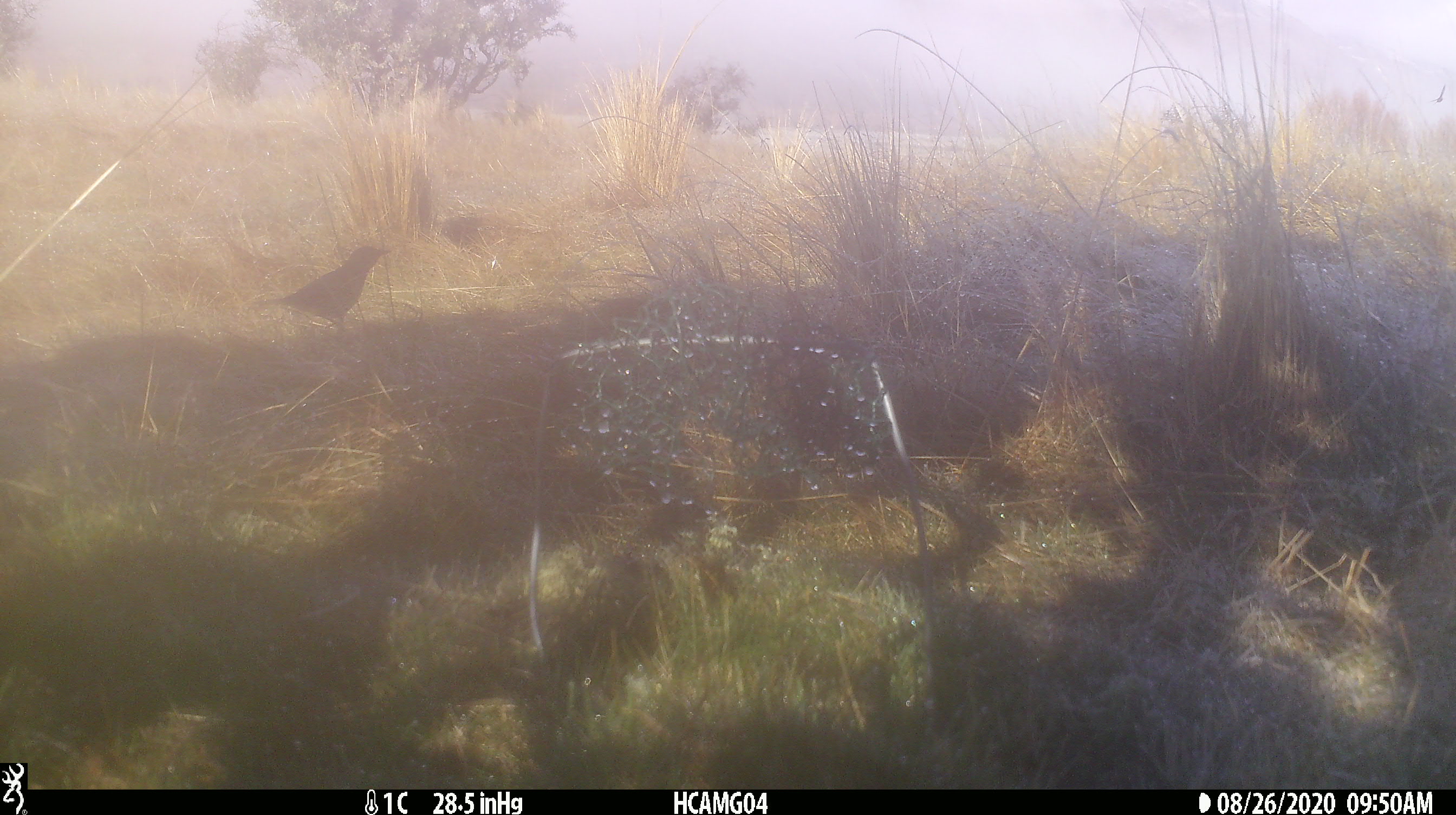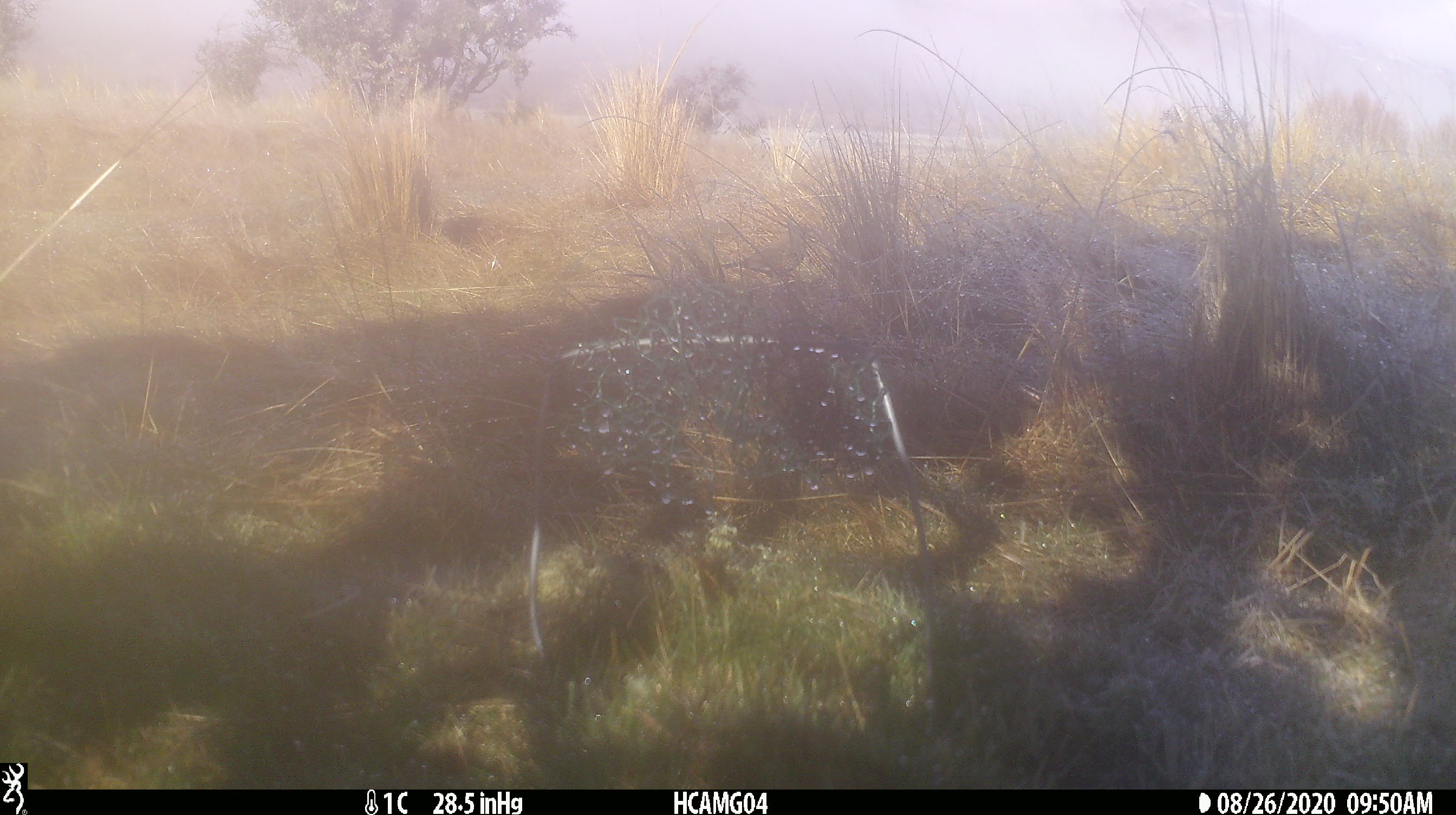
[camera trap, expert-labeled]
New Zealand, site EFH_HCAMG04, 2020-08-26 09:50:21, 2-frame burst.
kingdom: Animalia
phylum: Chordata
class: Aves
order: Passeriformes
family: Turdidae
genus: Turdus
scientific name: Turdus philomelos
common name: song thrush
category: thrush